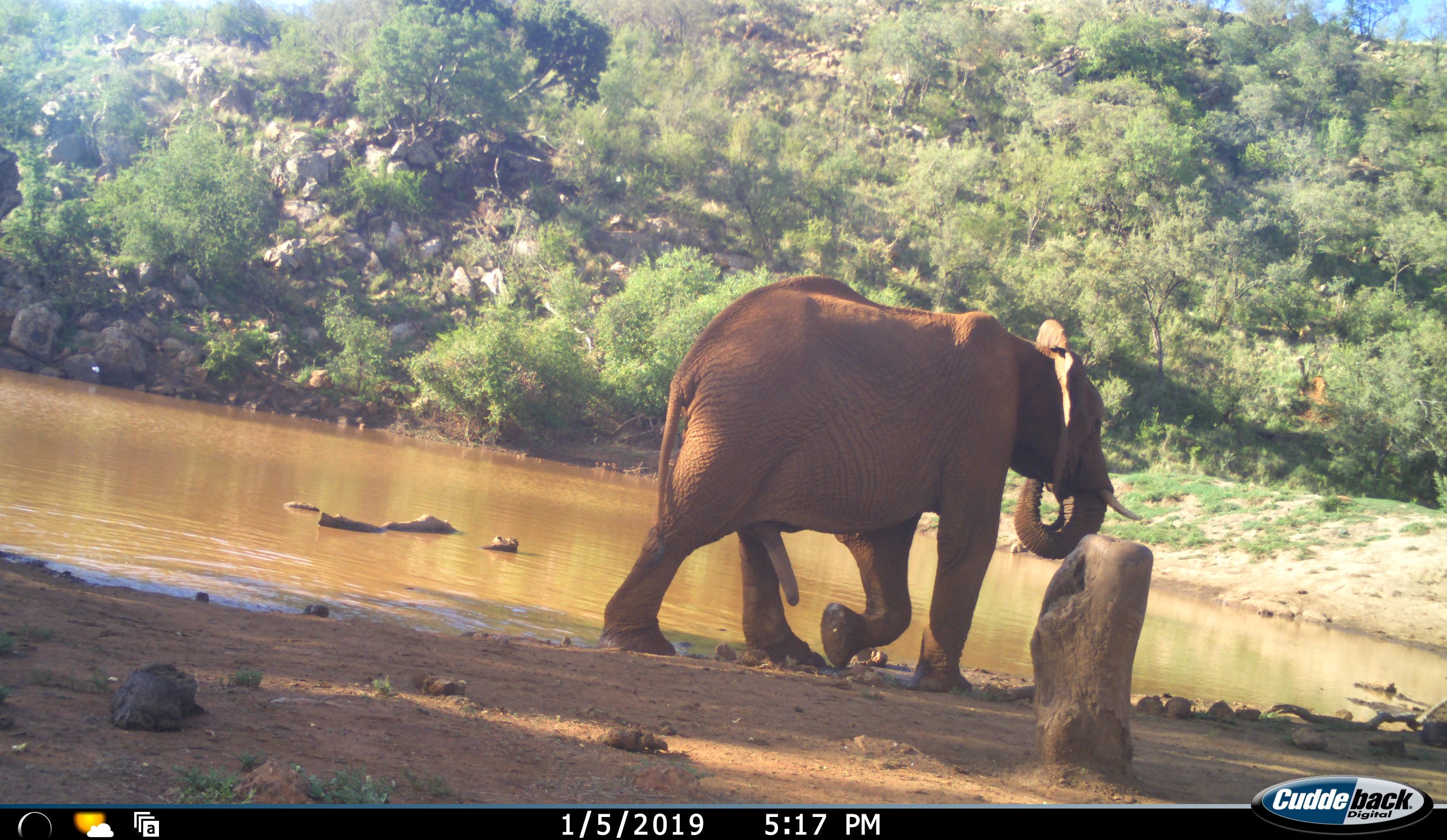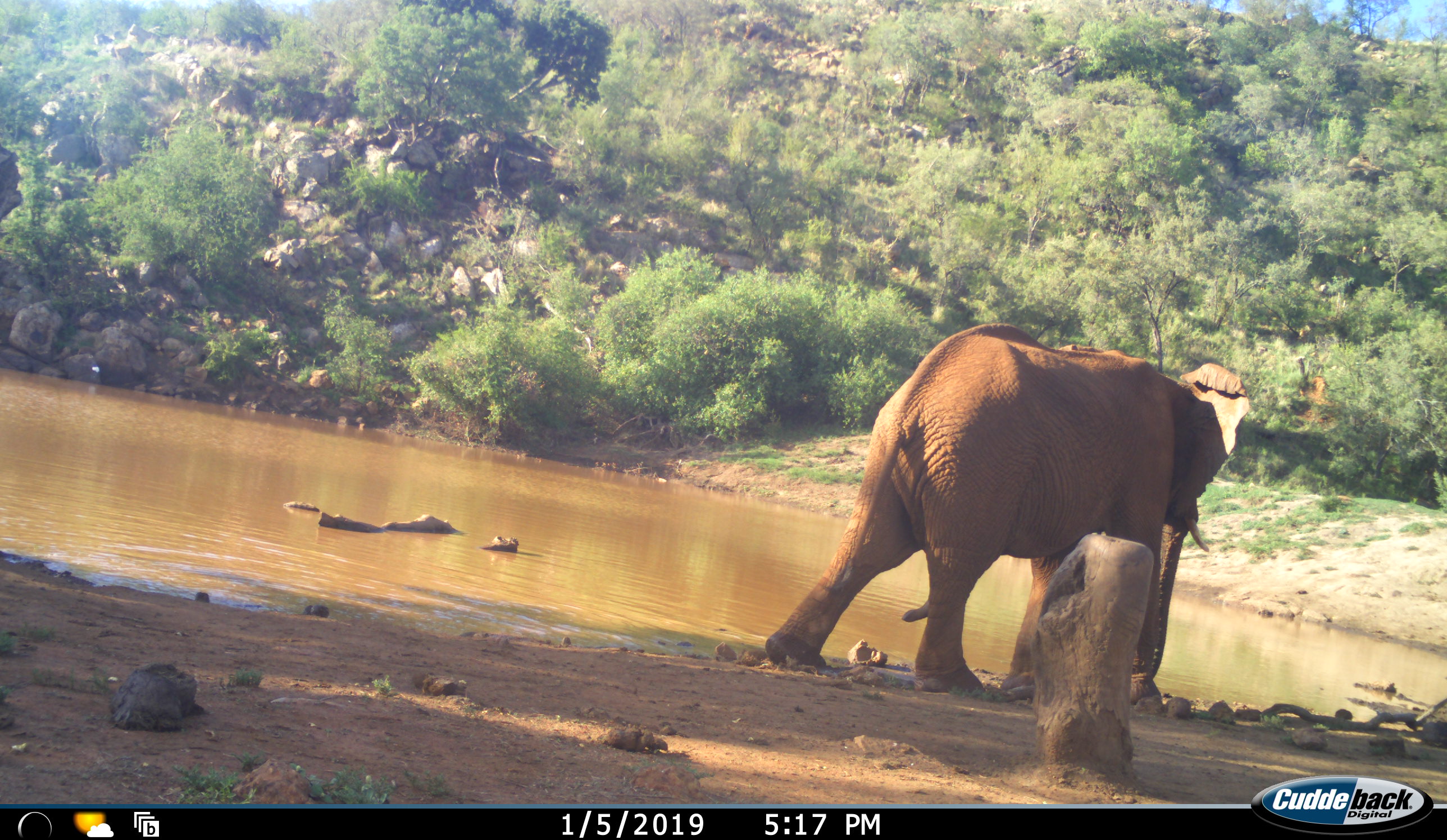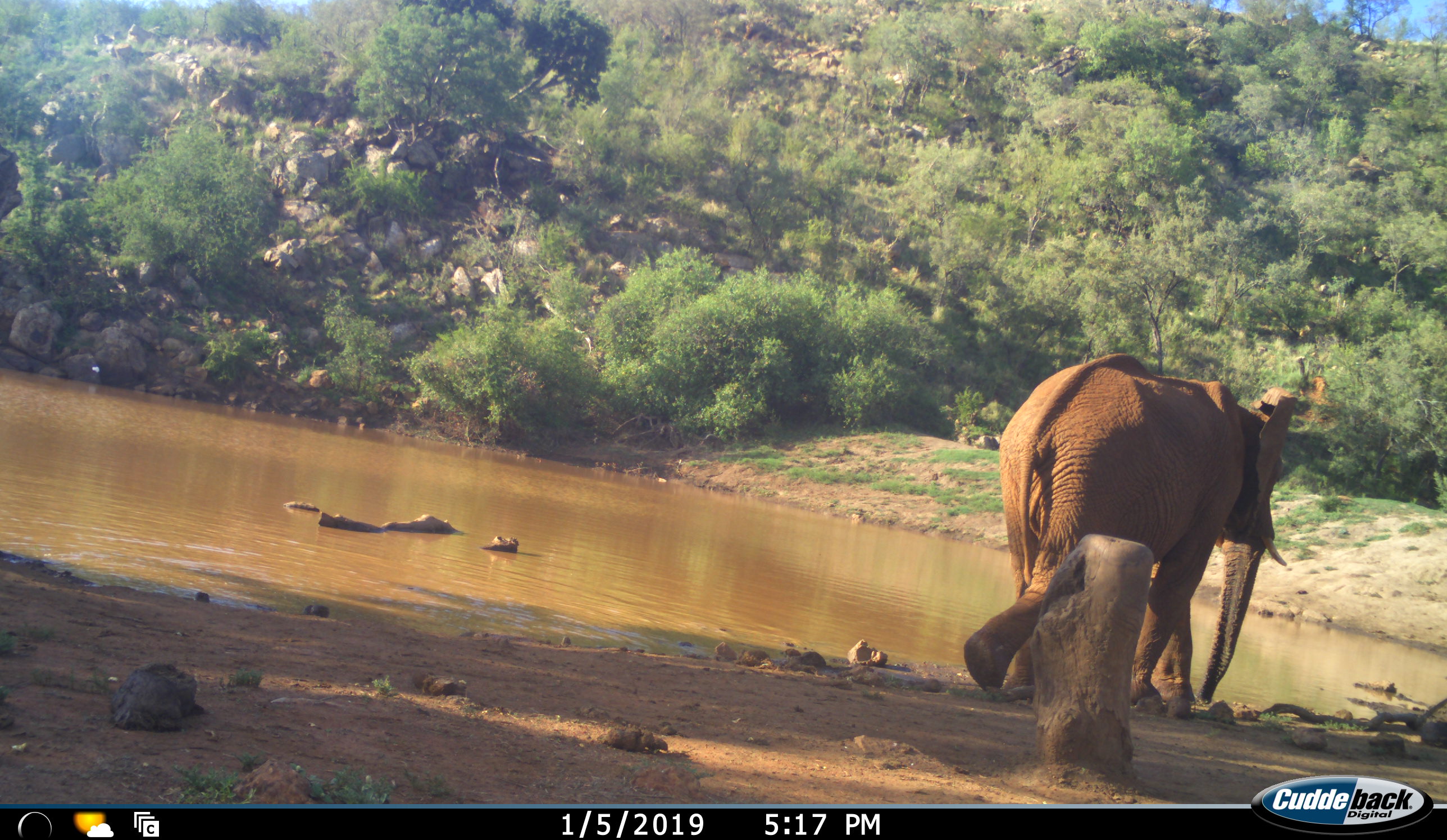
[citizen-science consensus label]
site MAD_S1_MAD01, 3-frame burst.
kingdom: Animalia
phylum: Chordata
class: Mammalia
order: Proboscidea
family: Elephantidae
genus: Loxodonta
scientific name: Loxodonta africana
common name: african bush elephant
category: elephant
Elephant (african bush elephant) (Loxodonta africana), count 1. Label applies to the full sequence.